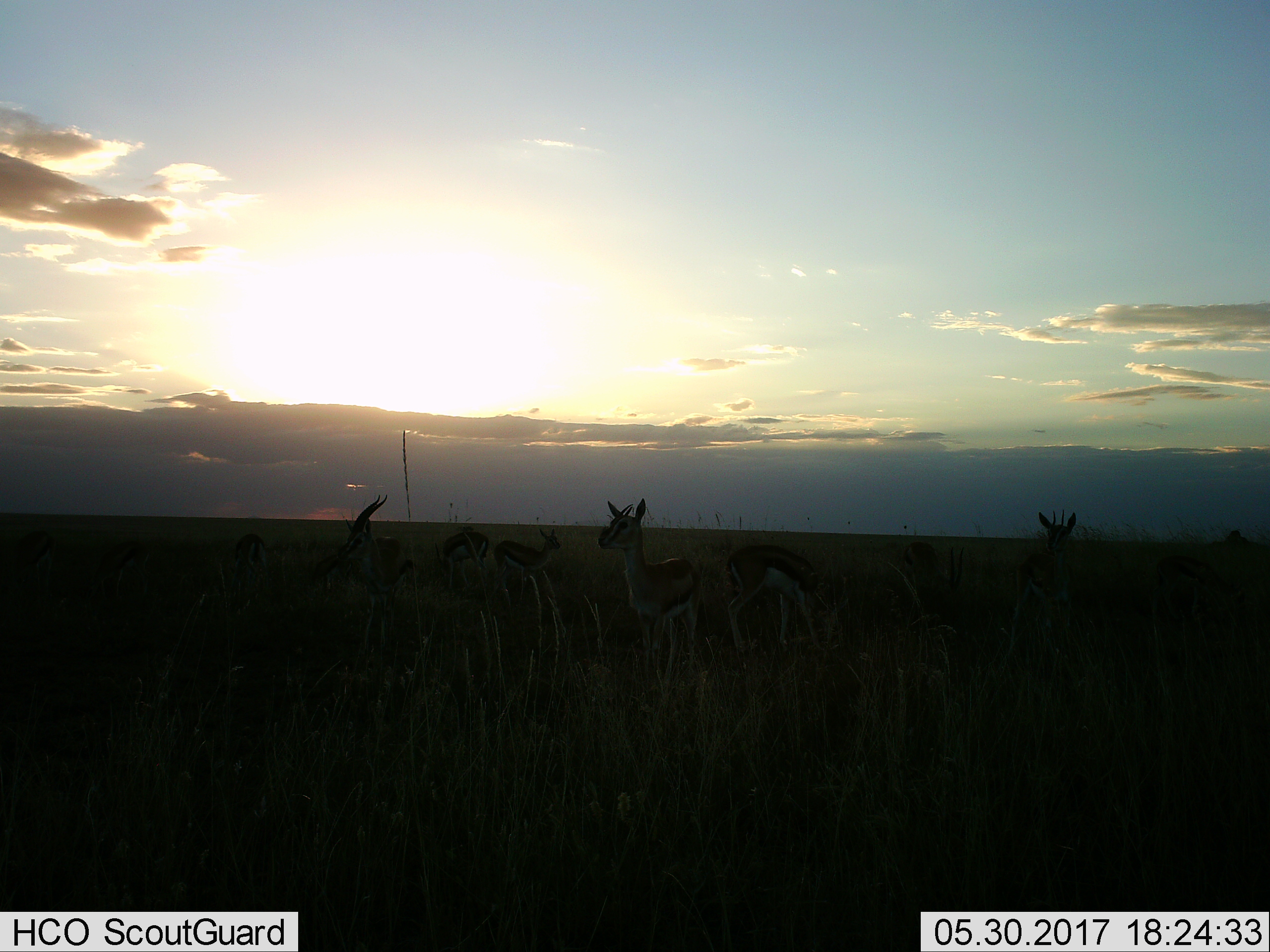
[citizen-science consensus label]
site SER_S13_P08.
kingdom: Animalia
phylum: Chordata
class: Mammalia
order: Artiodactyla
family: Bovidae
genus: Eudorcas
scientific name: Eudorcas thomsonii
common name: thomson's gazelle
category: gazellethomsons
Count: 9.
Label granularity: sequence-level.